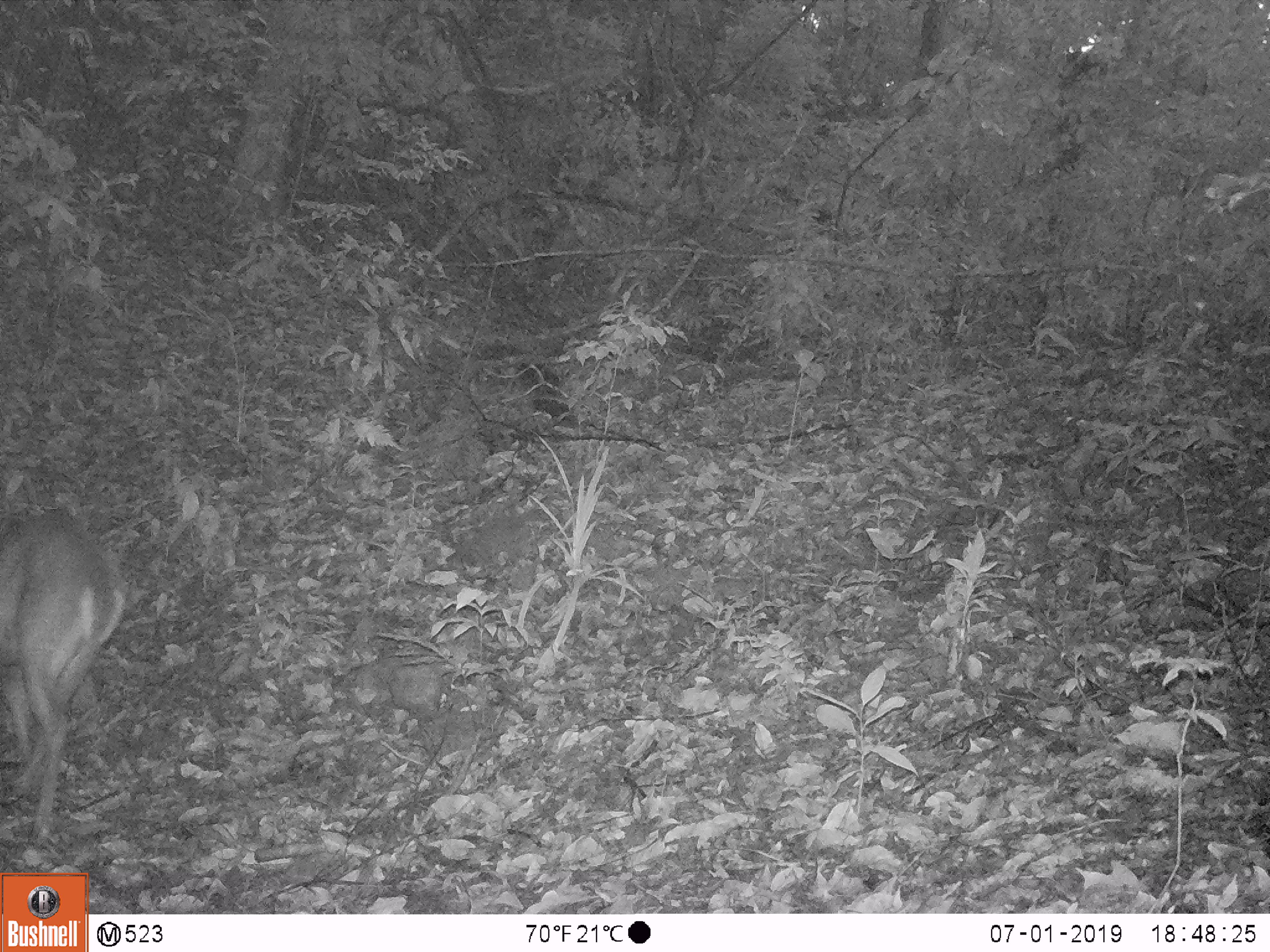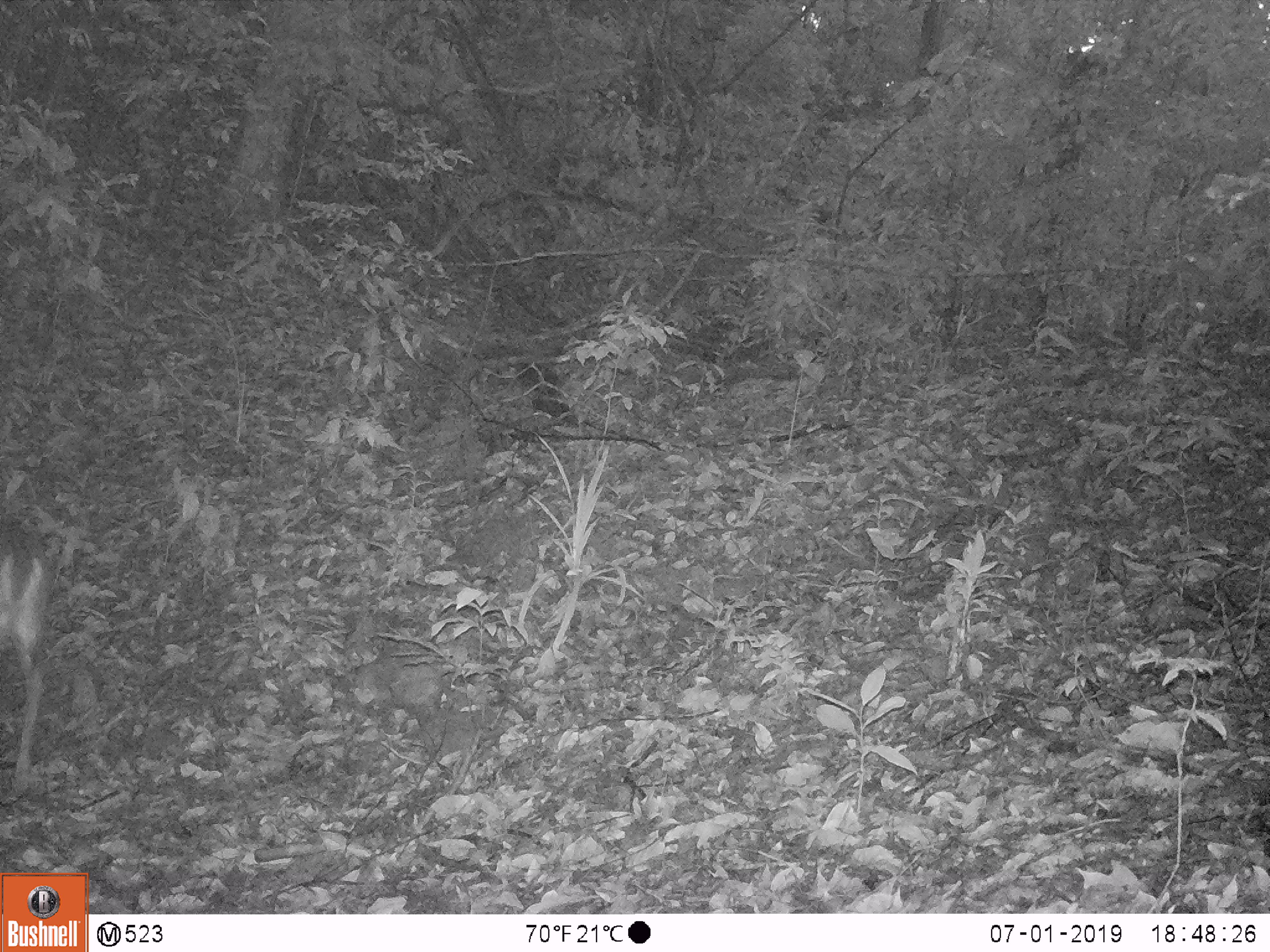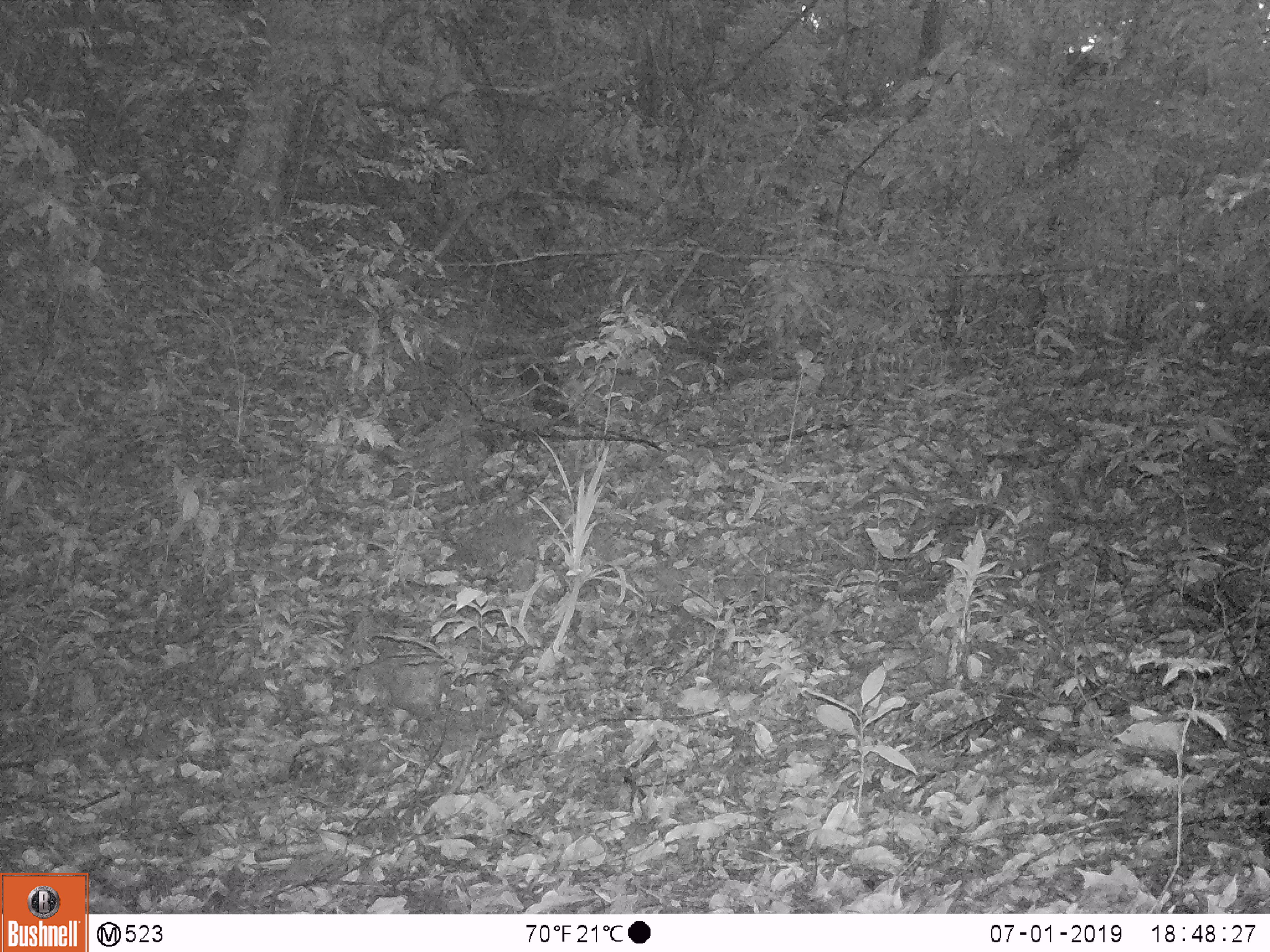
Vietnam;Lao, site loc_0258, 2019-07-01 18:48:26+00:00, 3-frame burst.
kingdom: Animalia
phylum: Chordata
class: Mammalia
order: Artiodactyla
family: Cervidae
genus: Muntiacus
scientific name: Muntiacus vuquangensis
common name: large-antlered muntjac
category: large antlered muntjac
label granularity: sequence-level